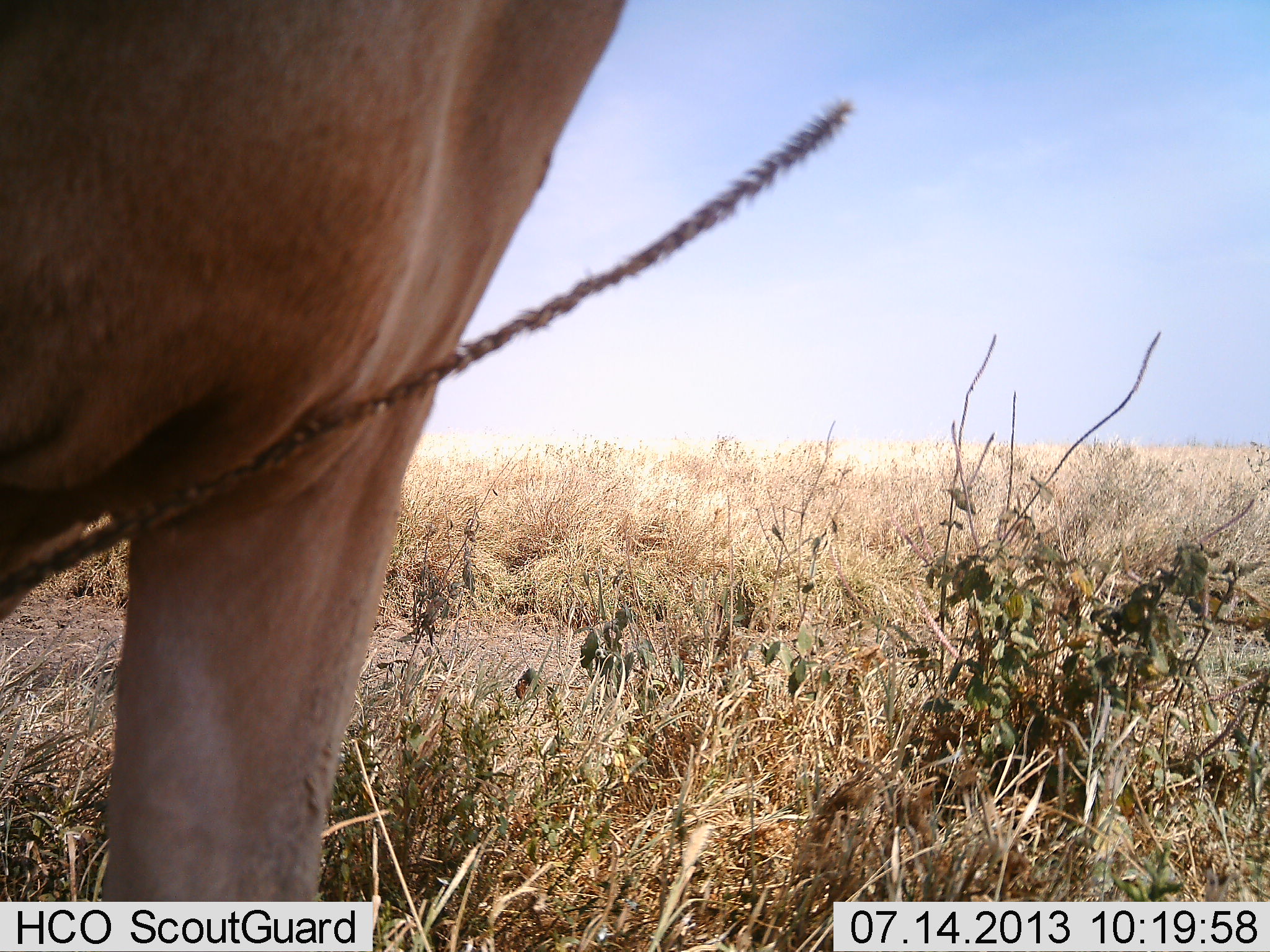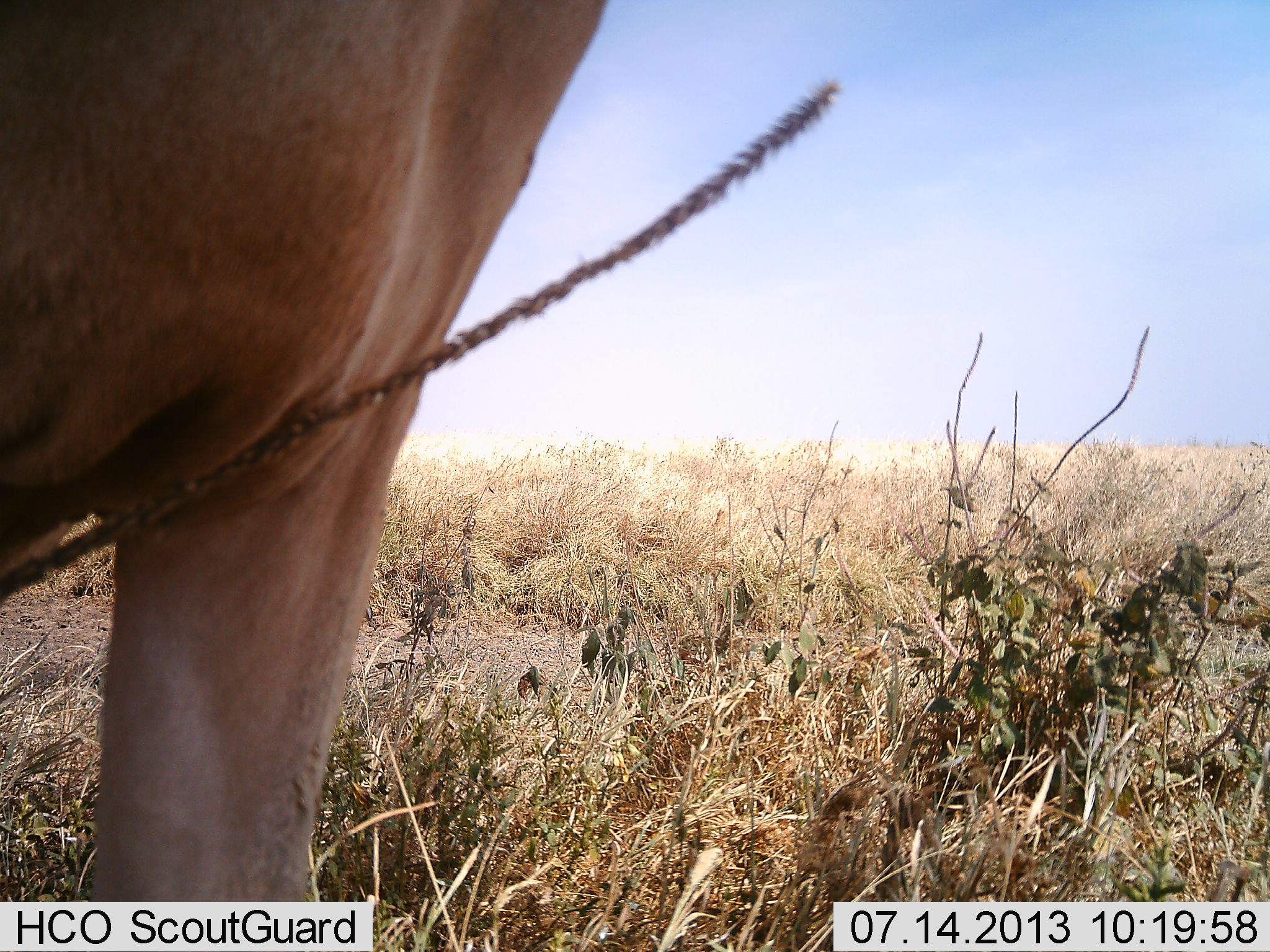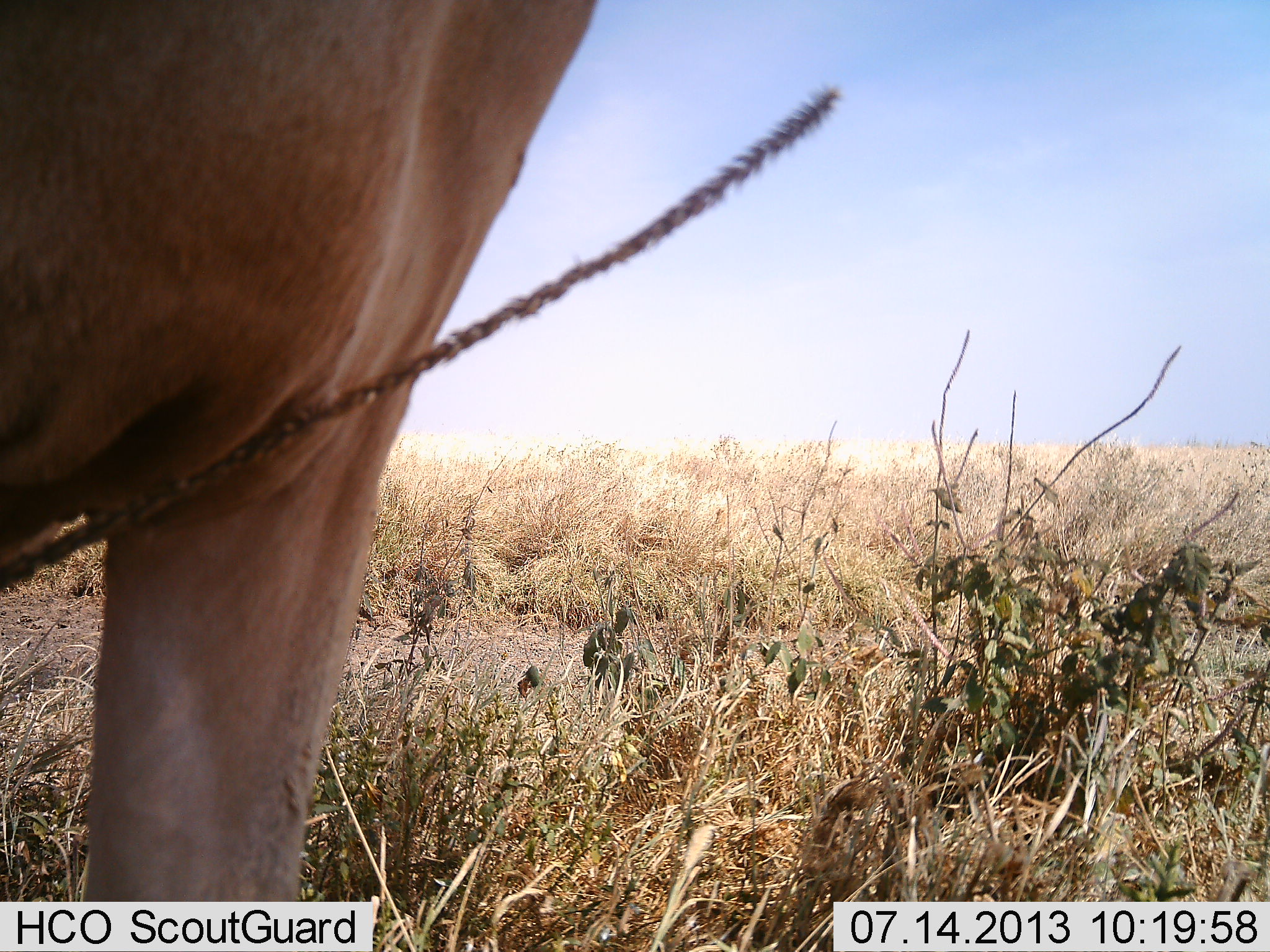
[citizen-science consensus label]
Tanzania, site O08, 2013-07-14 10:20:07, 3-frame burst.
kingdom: Animalia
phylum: Chordata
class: Mammalia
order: Artiodactyla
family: Bovidae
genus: Alcelaphus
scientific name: Alcelaphus buselaphus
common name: hartebeest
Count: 1.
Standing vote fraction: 100%.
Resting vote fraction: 0%.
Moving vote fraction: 0%.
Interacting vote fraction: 0%.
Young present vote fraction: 0%.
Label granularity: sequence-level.